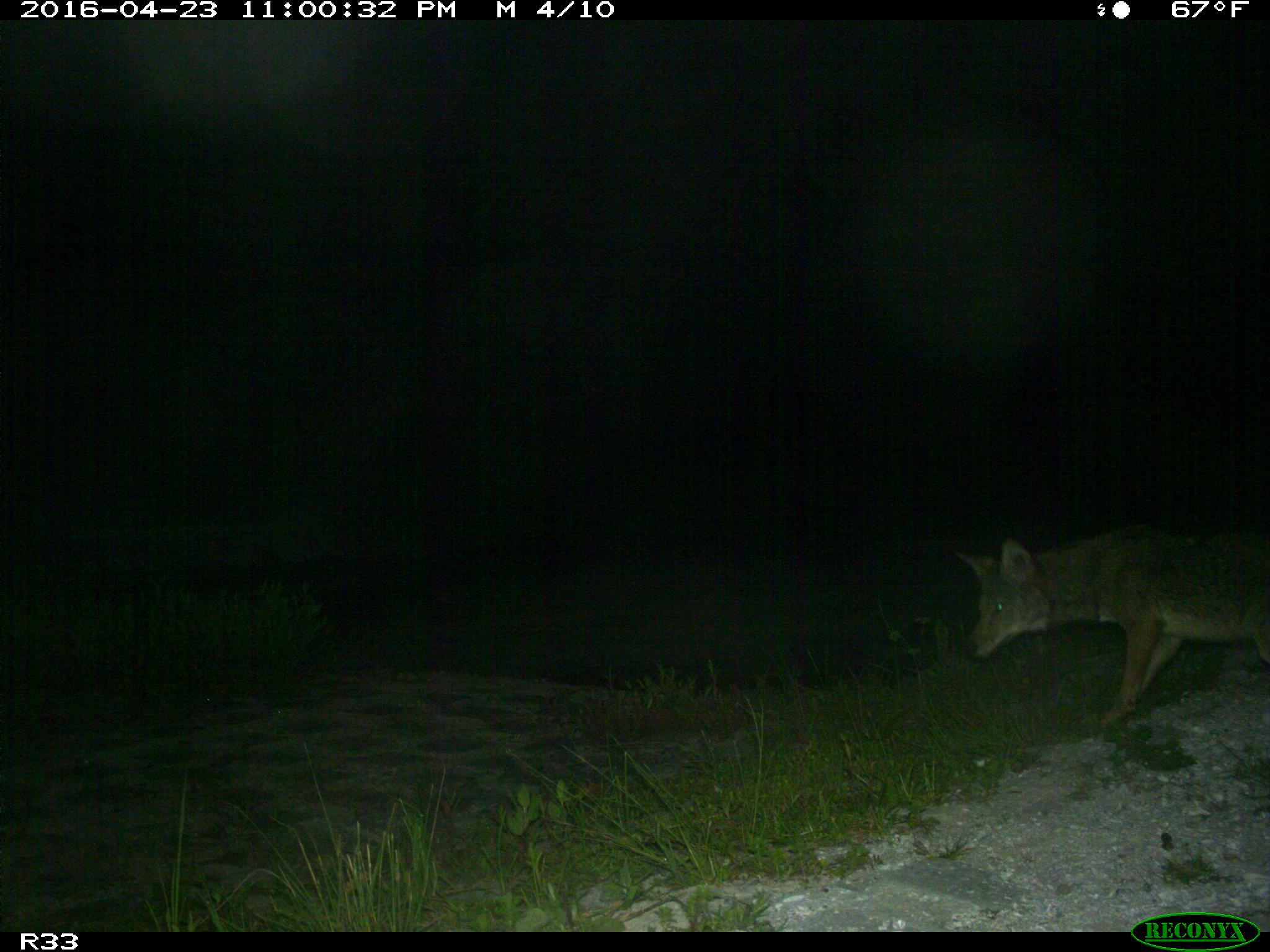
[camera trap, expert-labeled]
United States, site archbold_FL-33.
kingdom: Animalia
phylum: Chordata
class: Mammalia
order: Carnivora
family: Canidae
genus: Canis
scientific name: Canis latrans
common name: coyote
Canis latrans (coyote).